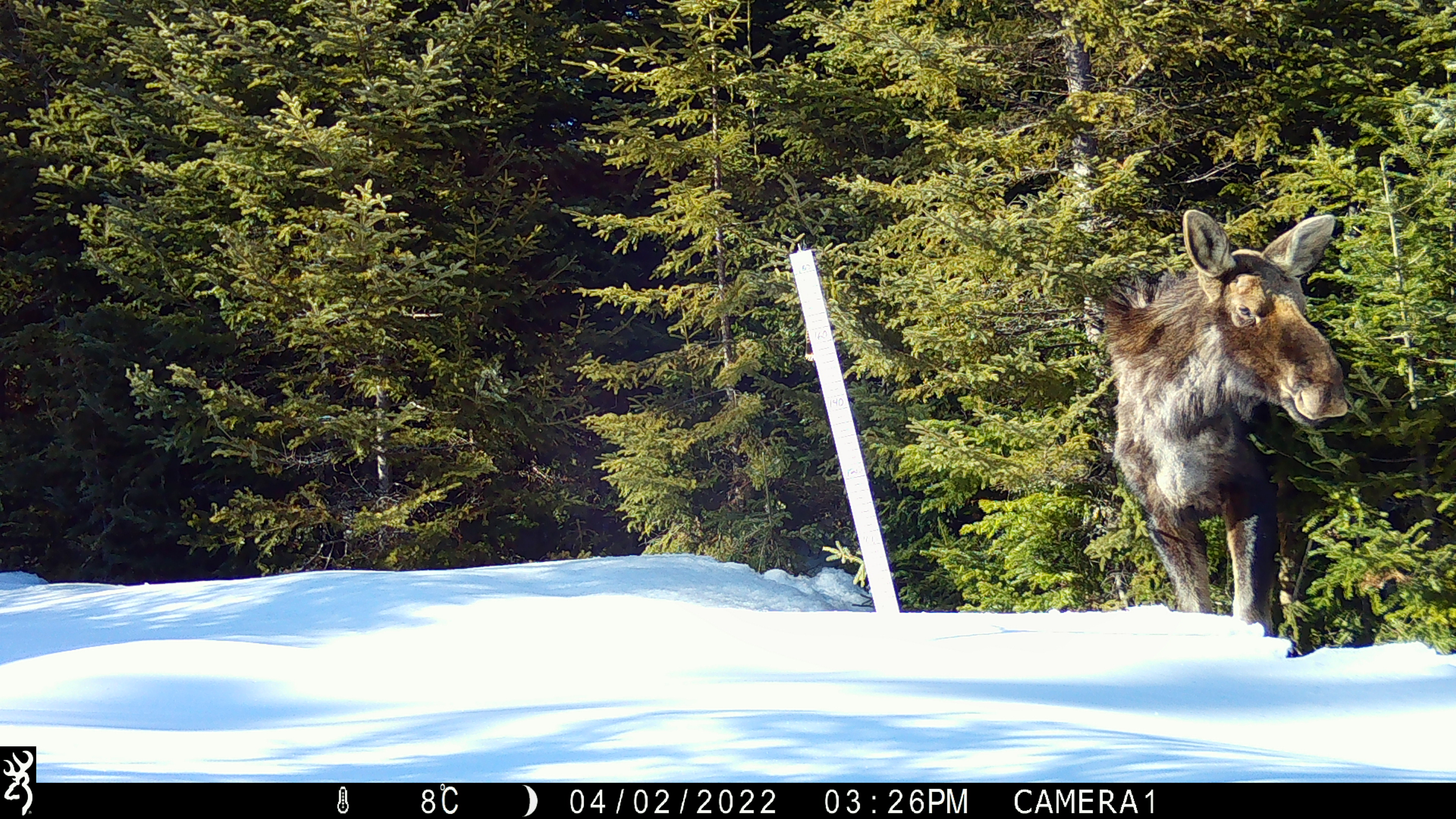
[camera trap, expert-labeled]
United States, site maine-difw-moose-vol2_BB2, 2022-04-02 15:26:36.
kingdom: Animalia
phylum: Chordata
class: Mammalia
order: Artiodactyla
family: Cervidae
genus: Alces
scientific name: Alces alces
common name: moose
Moose (Alces alces).